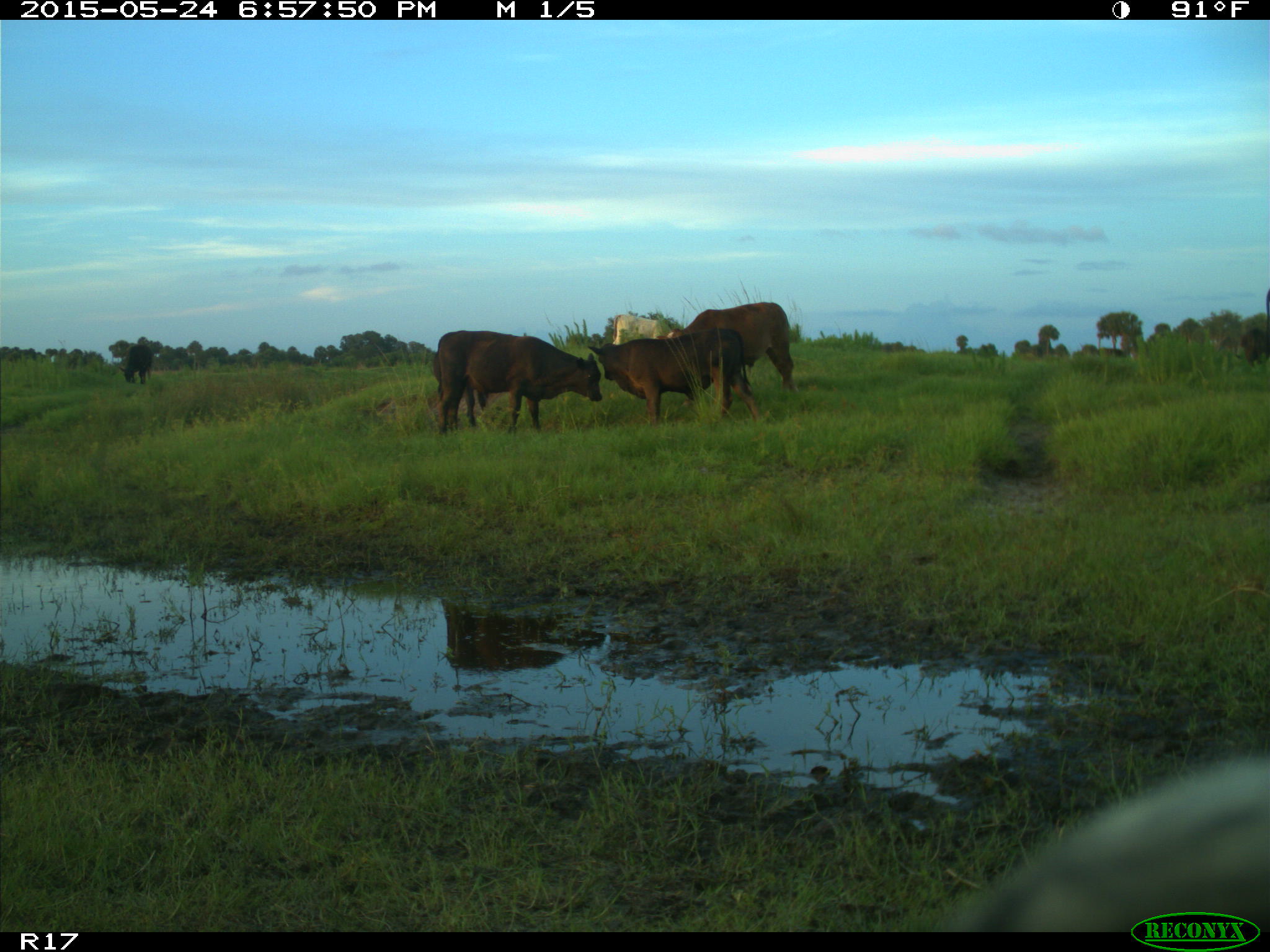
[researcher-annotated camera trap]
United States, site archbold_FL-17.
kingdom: Animalia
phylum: Chordata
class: Mammalia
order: Artiodactyla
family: Bovidae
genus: Bos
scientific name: Bos taurus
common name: domestic cow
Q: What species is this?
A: Bos taurus (domestic cow).